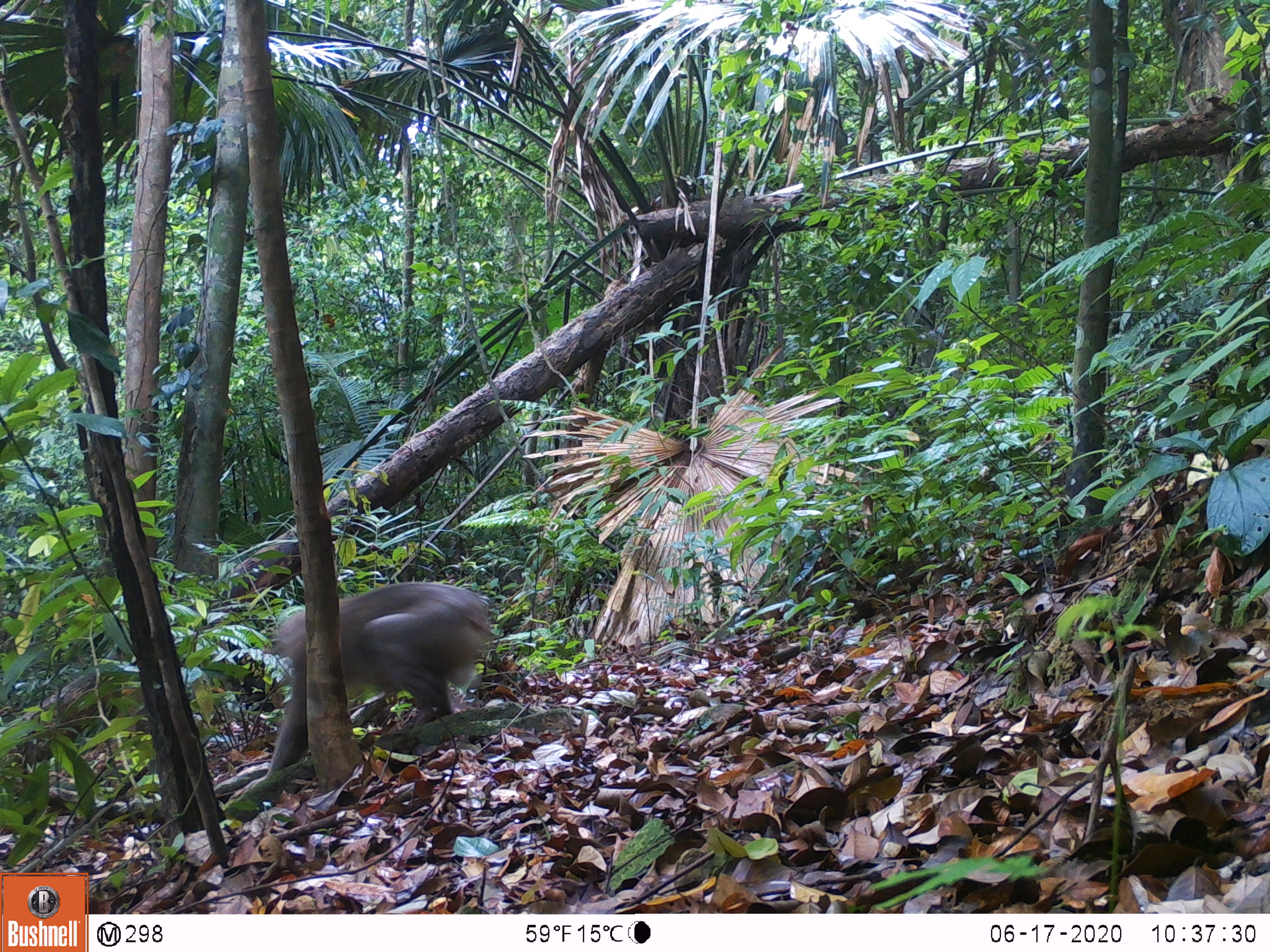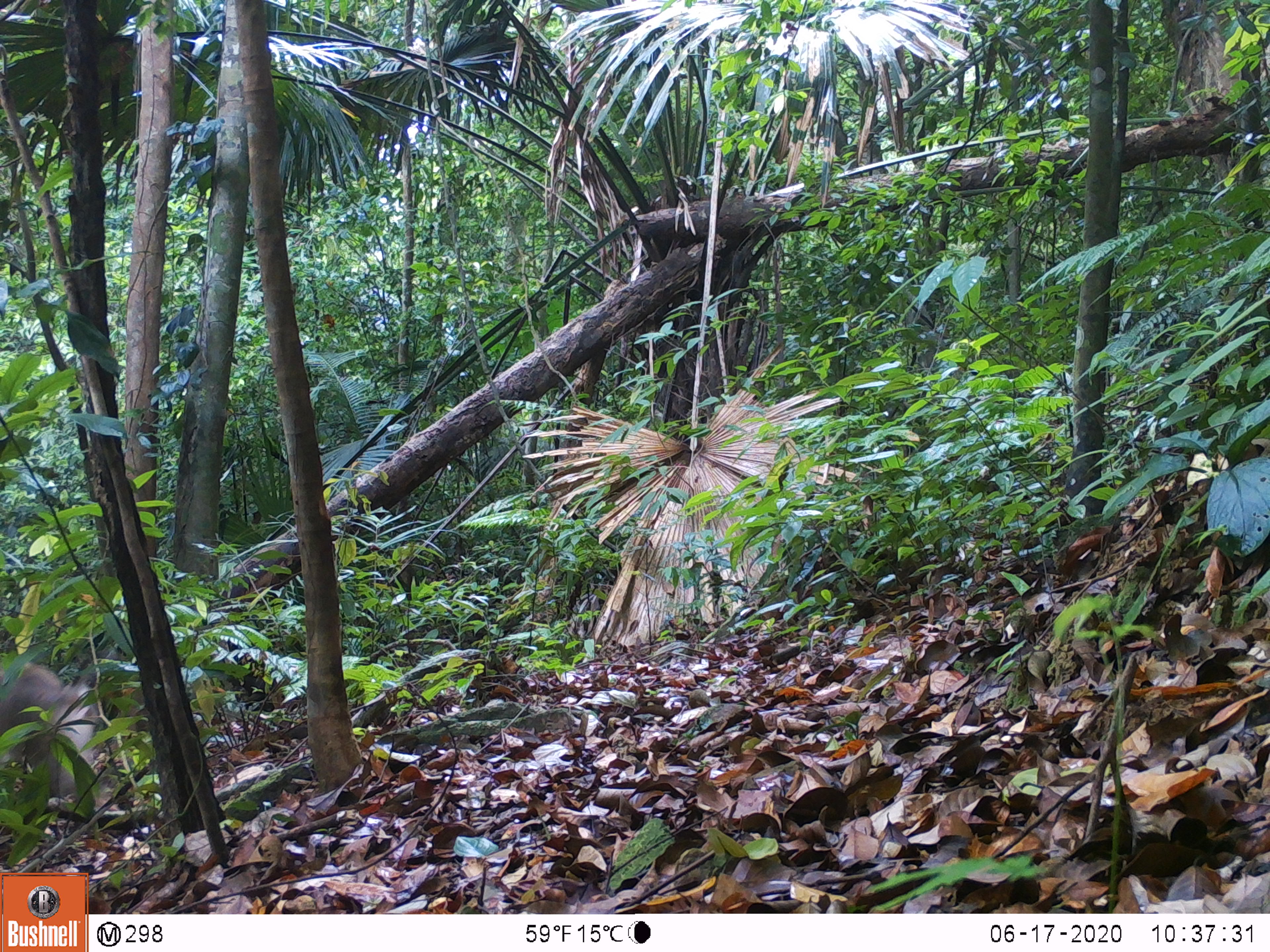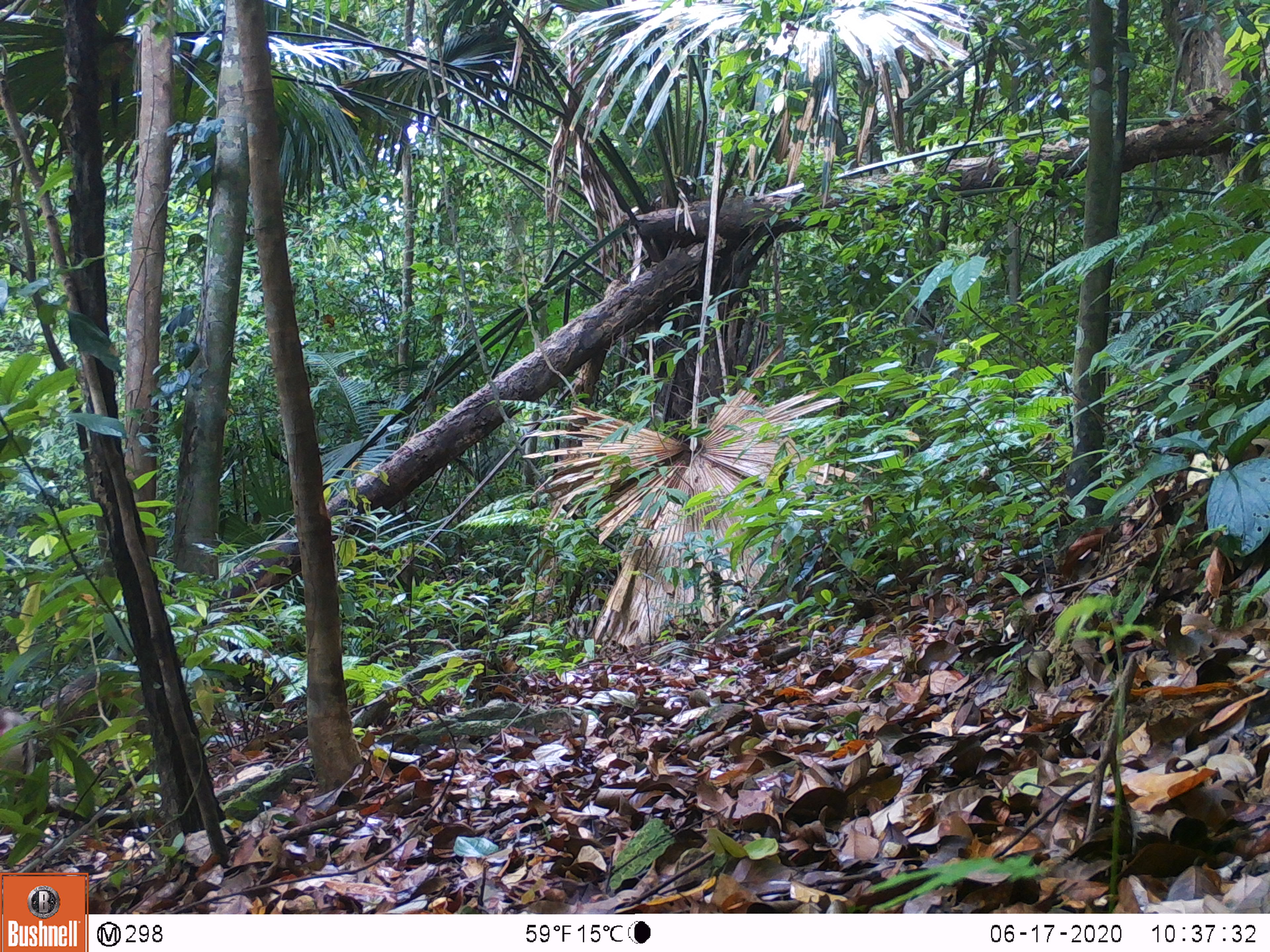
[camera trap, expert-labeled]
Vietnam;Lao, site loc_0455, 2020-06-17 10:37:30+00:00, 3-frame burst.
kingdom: Animalia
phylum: Chordata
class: Mammalia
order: Primates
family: Cercopithecidae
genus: Macaca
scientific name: Macaca nemestrina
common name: pig-tailed macaque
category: pig tailed macaque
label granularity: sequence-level